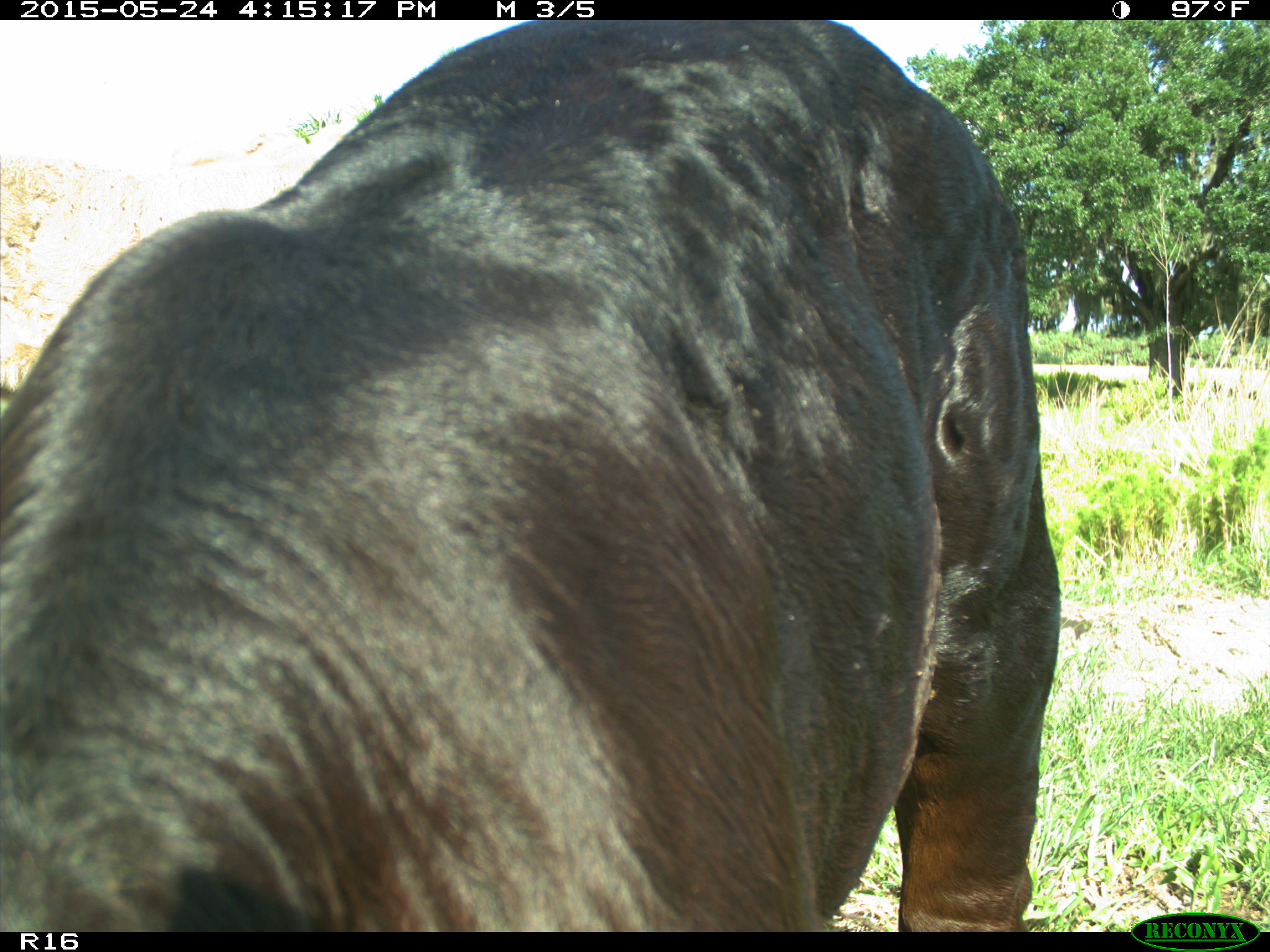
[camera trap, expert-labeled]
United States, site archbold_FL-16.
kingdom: Animalia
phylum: Chordata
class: Mammalia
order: Artiodactyla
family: Bovidae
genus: Bos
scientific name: Bos taurus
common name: domestic cow